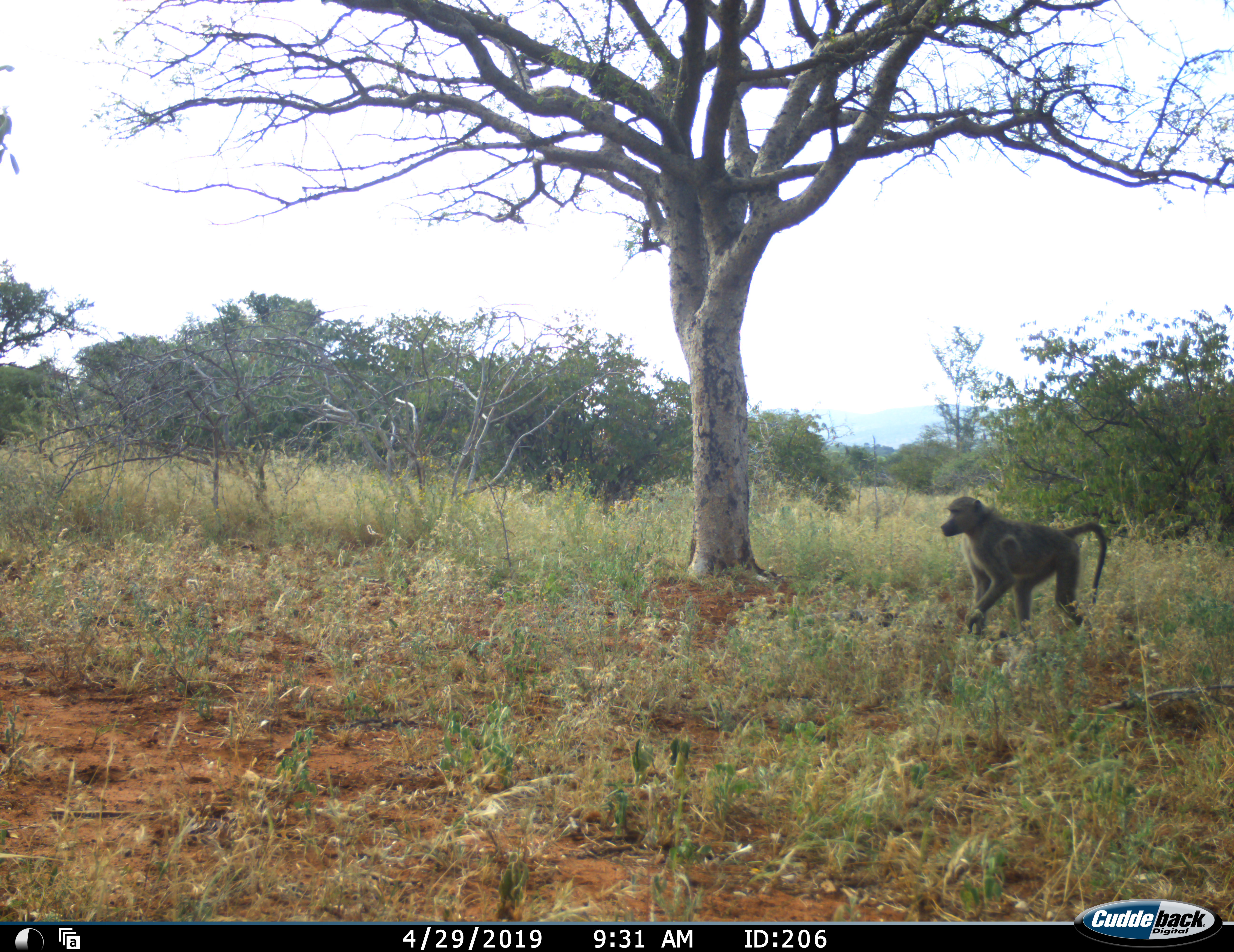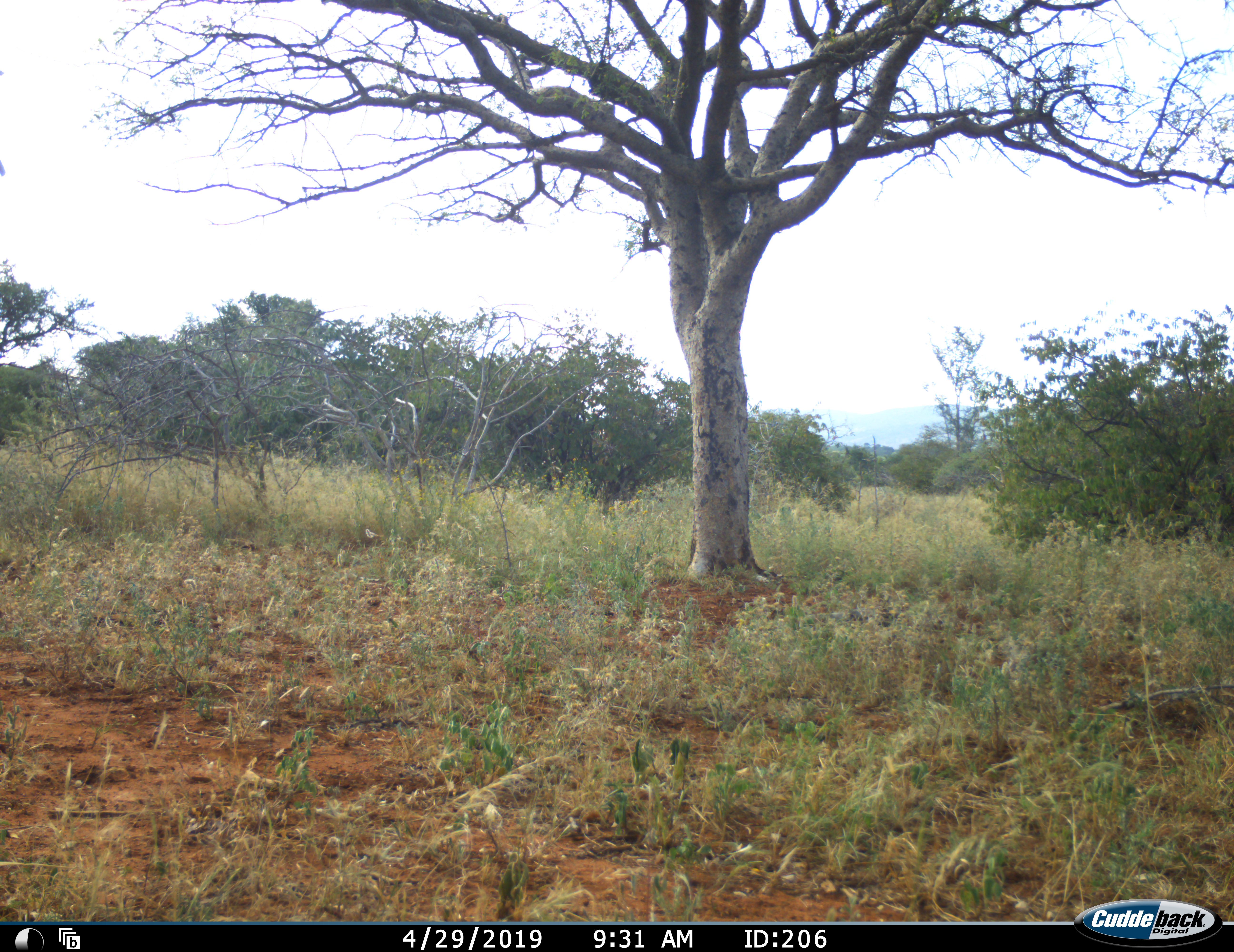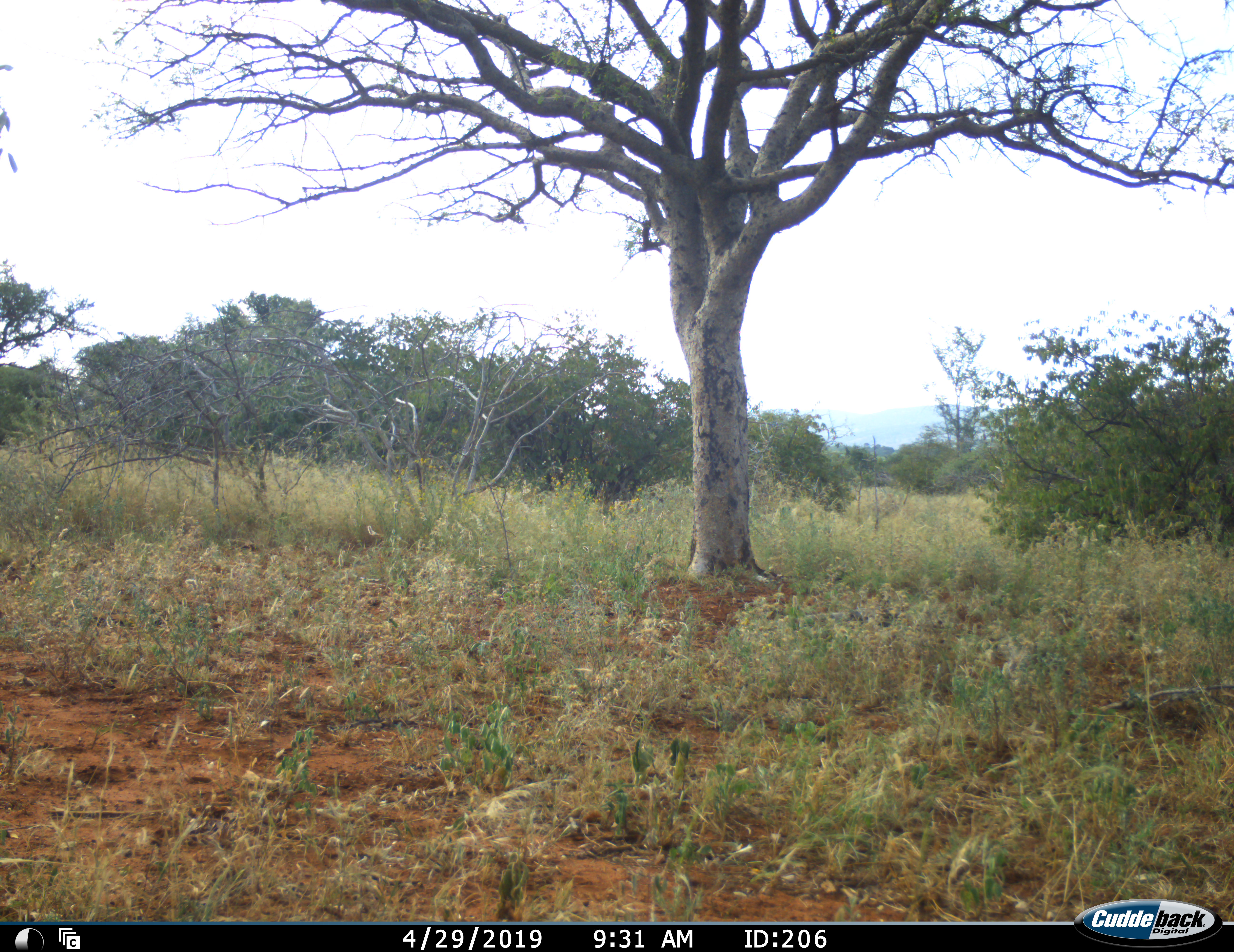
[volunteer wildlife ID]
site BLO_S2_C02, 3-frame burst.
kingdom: Animalia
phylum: Chordata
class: Mammalia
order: Primates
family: Cercopithecidae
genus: Papio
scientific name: Papio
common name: baboon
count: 1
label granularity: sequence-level